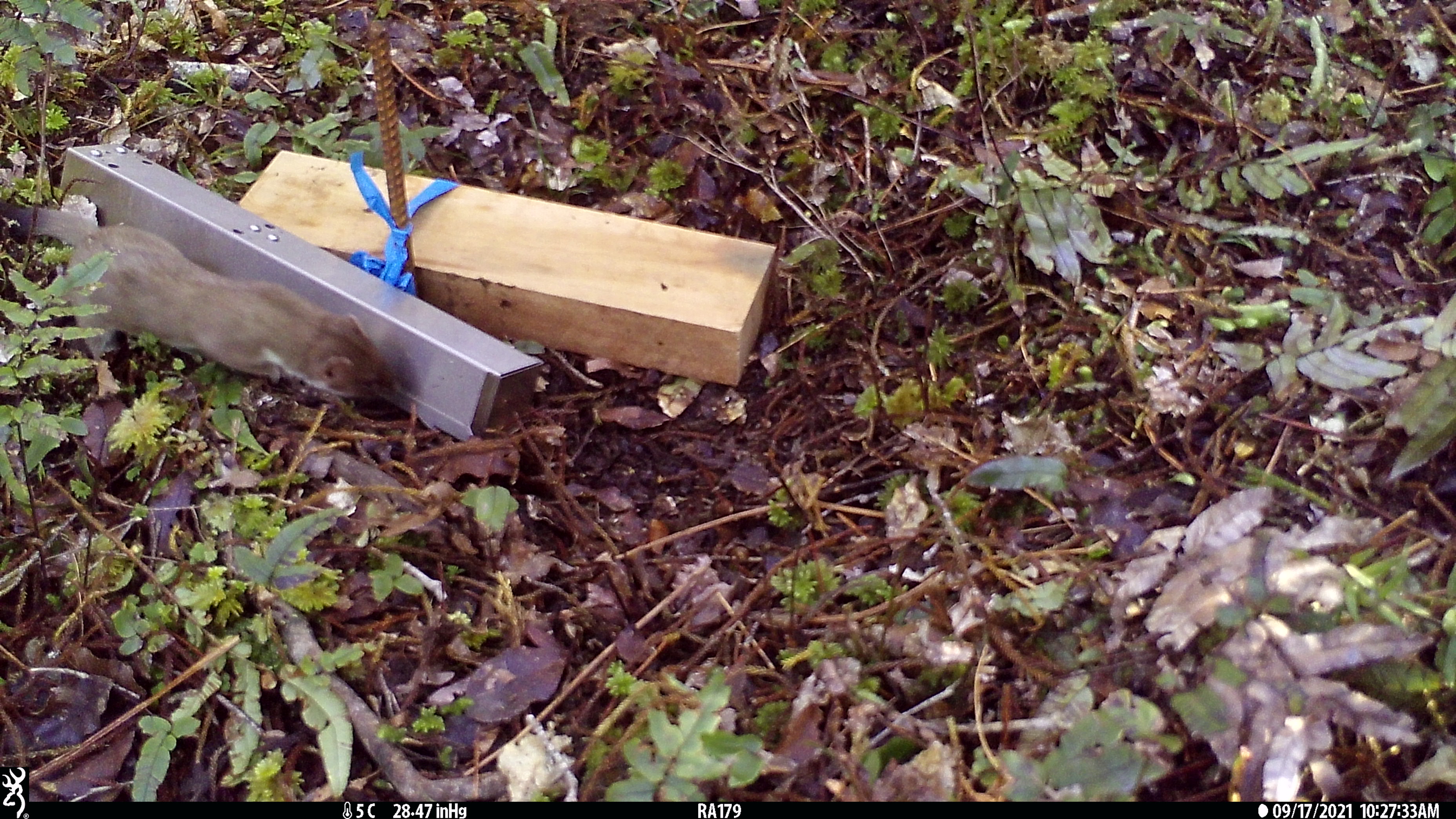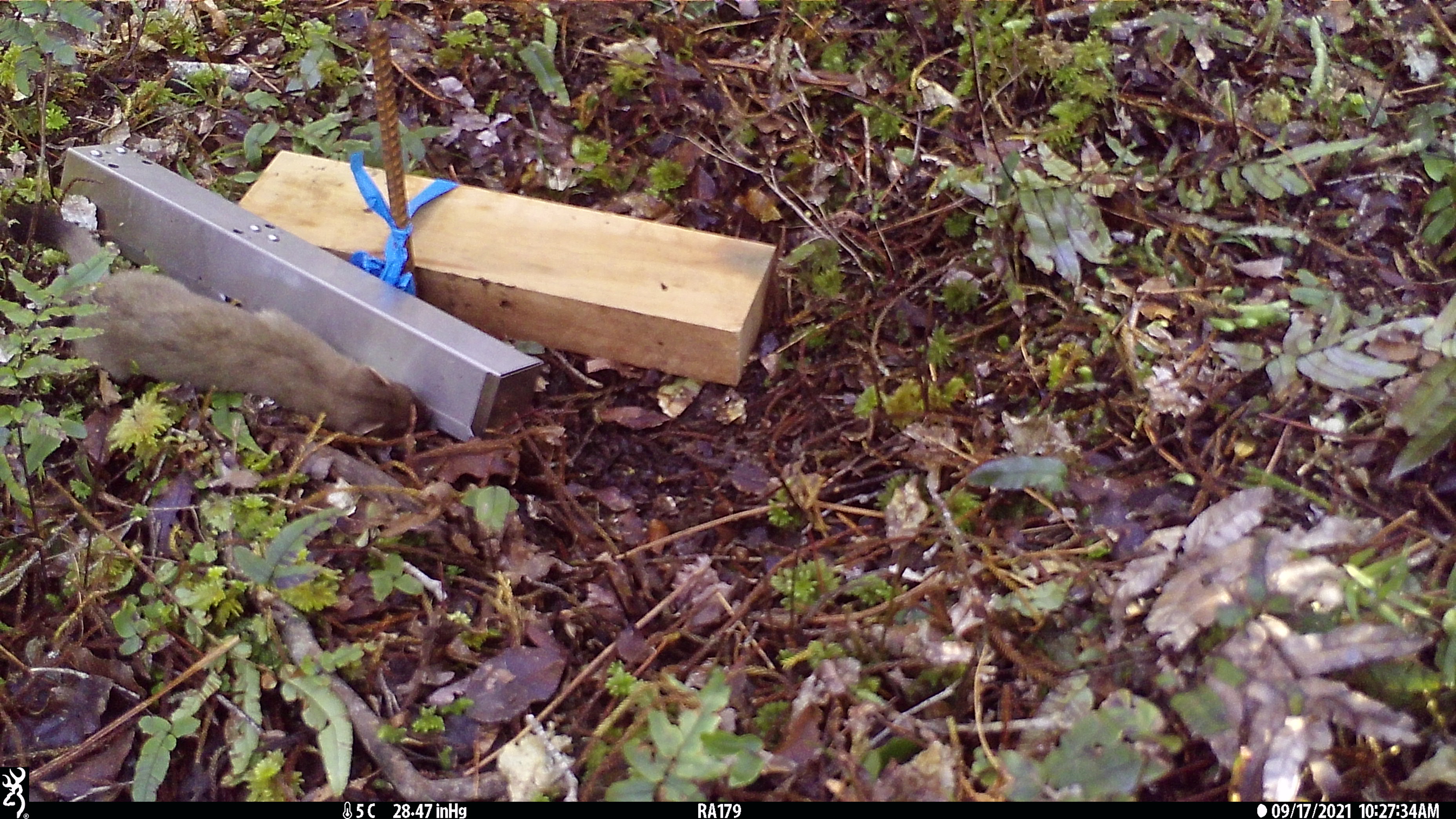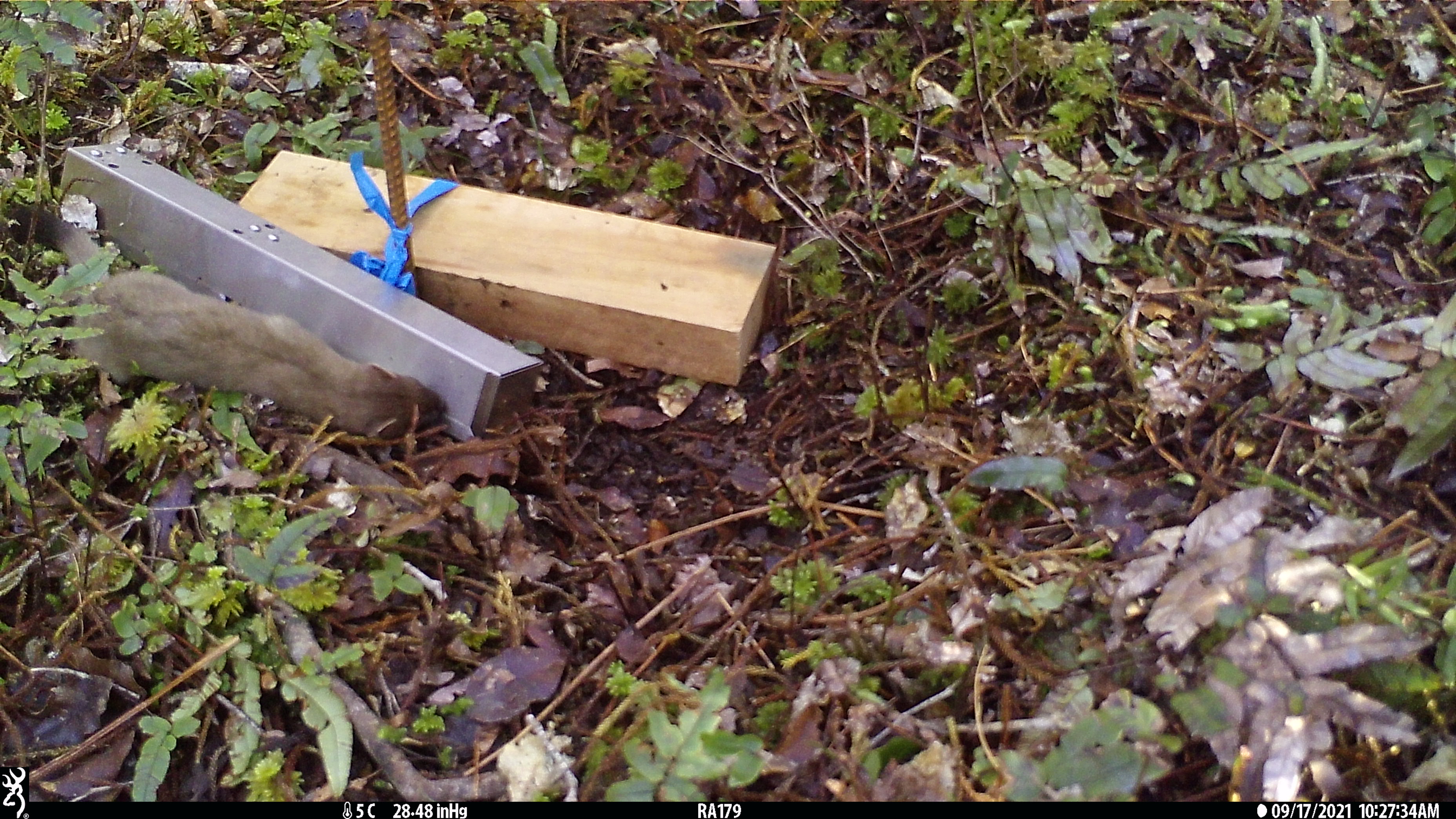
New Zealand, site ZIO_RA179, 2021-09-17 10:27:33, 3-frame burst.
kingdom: Animalia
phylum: Chordata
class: Mammalia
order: Carnivora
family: Mustelidae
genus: Mustela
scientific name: Mustela erminea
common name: stoat